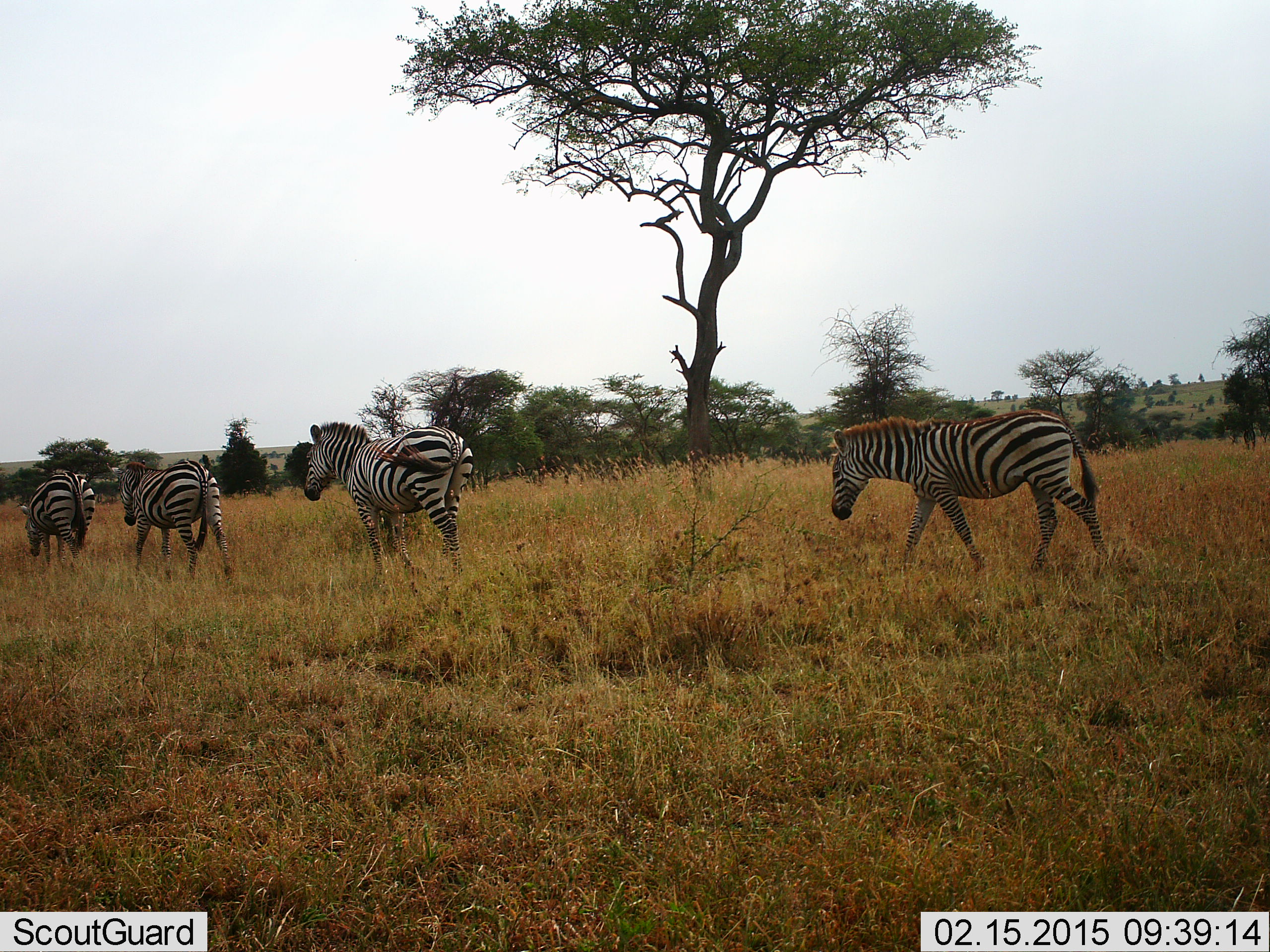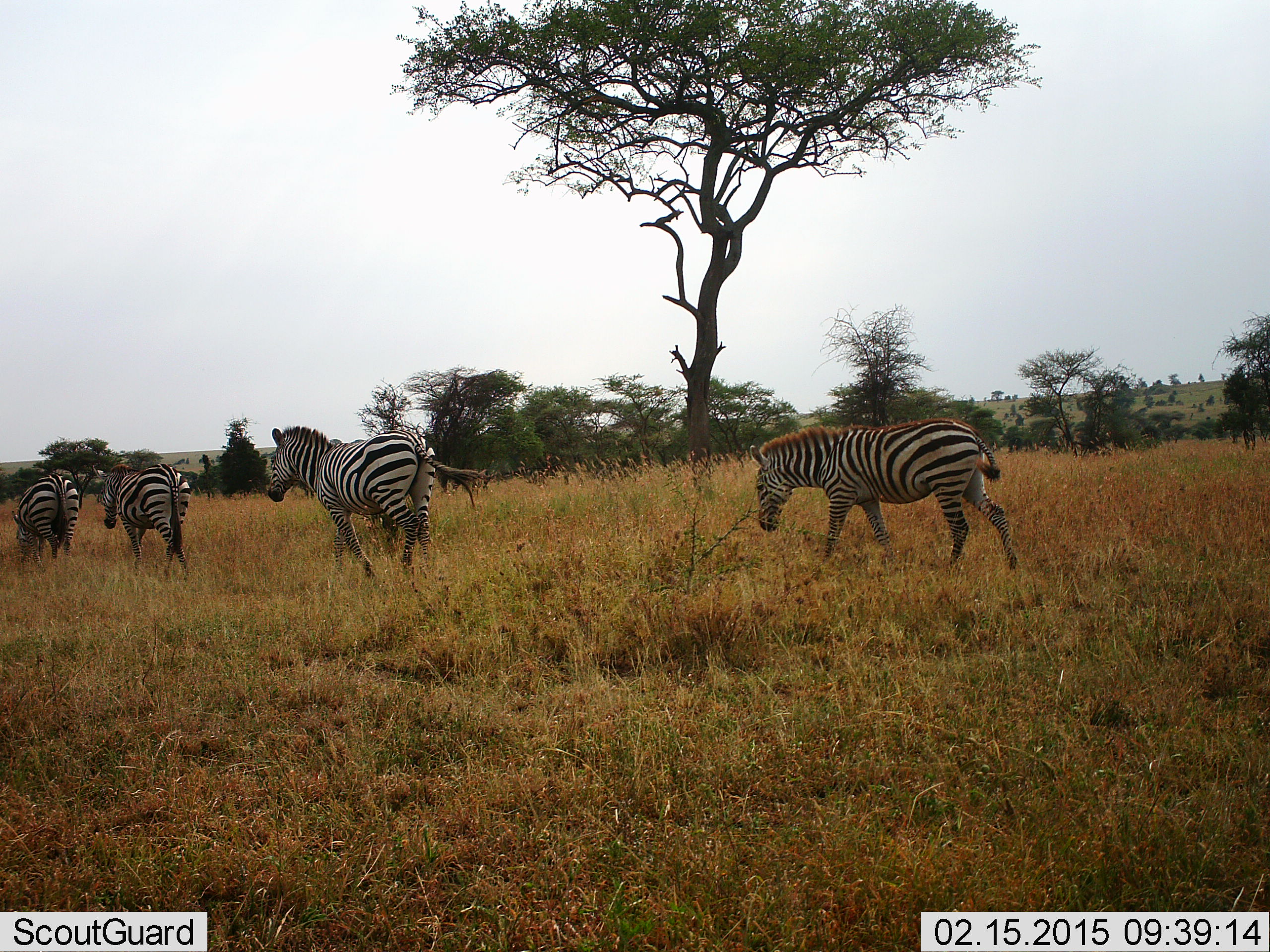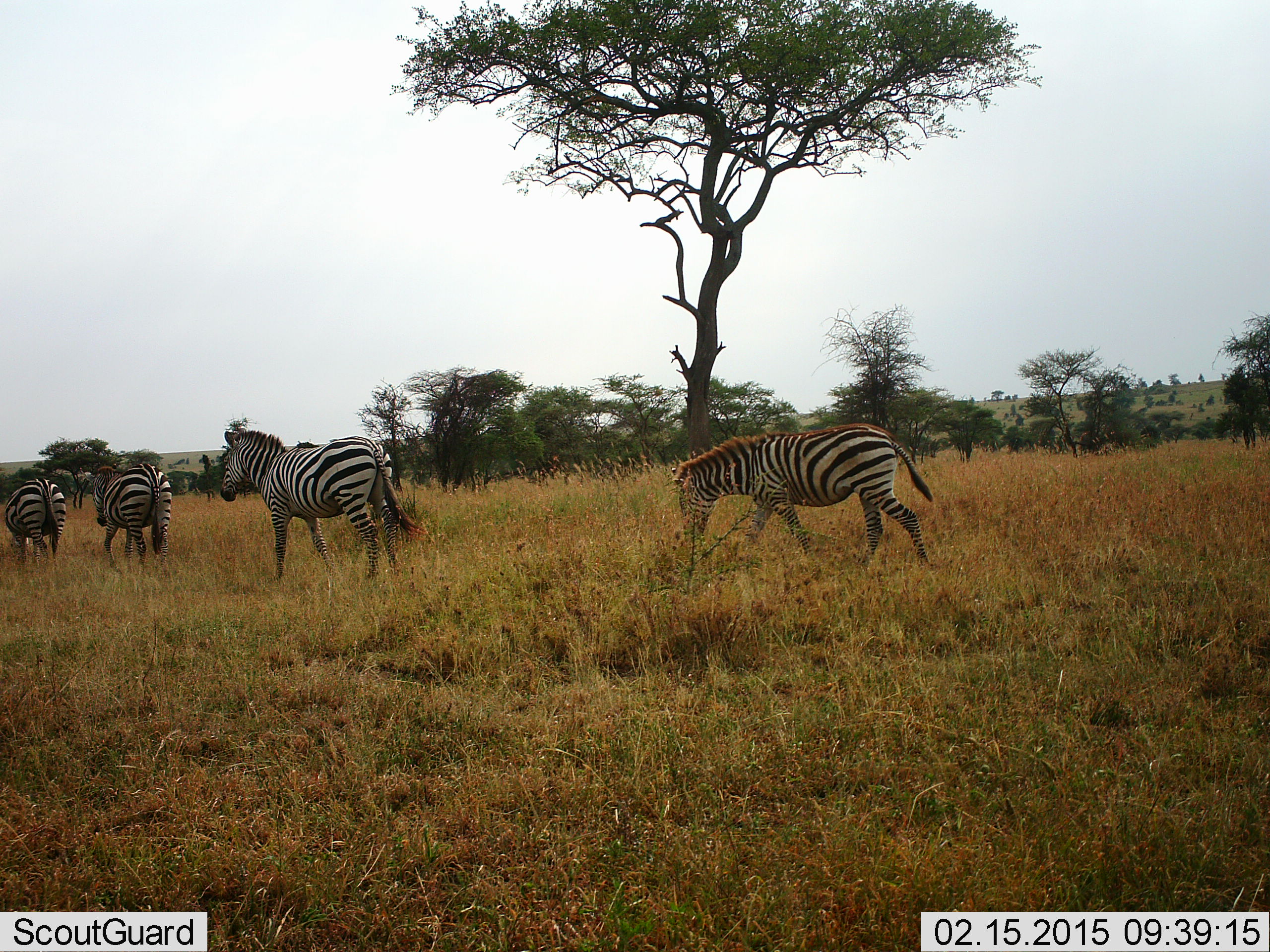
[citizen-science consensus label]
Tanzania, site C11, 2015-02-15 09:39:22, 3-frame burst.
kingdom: Animalia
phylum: Chordata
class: Mammalia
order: Perissodactyla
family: Equidae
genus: Equus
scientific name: Equus quagga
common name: plains zebra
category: zebra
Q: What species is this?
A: Zebra (plains zebra) (Equus quagga).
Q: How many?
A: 4.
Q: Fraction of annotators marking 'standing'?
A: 0%.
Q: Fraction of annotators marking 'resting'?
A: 0%.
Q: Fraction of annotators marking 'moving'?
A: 100%.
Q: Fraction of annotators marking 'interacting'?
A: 0%.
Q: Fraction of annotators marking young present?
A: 10%.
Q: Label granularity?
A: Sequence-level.